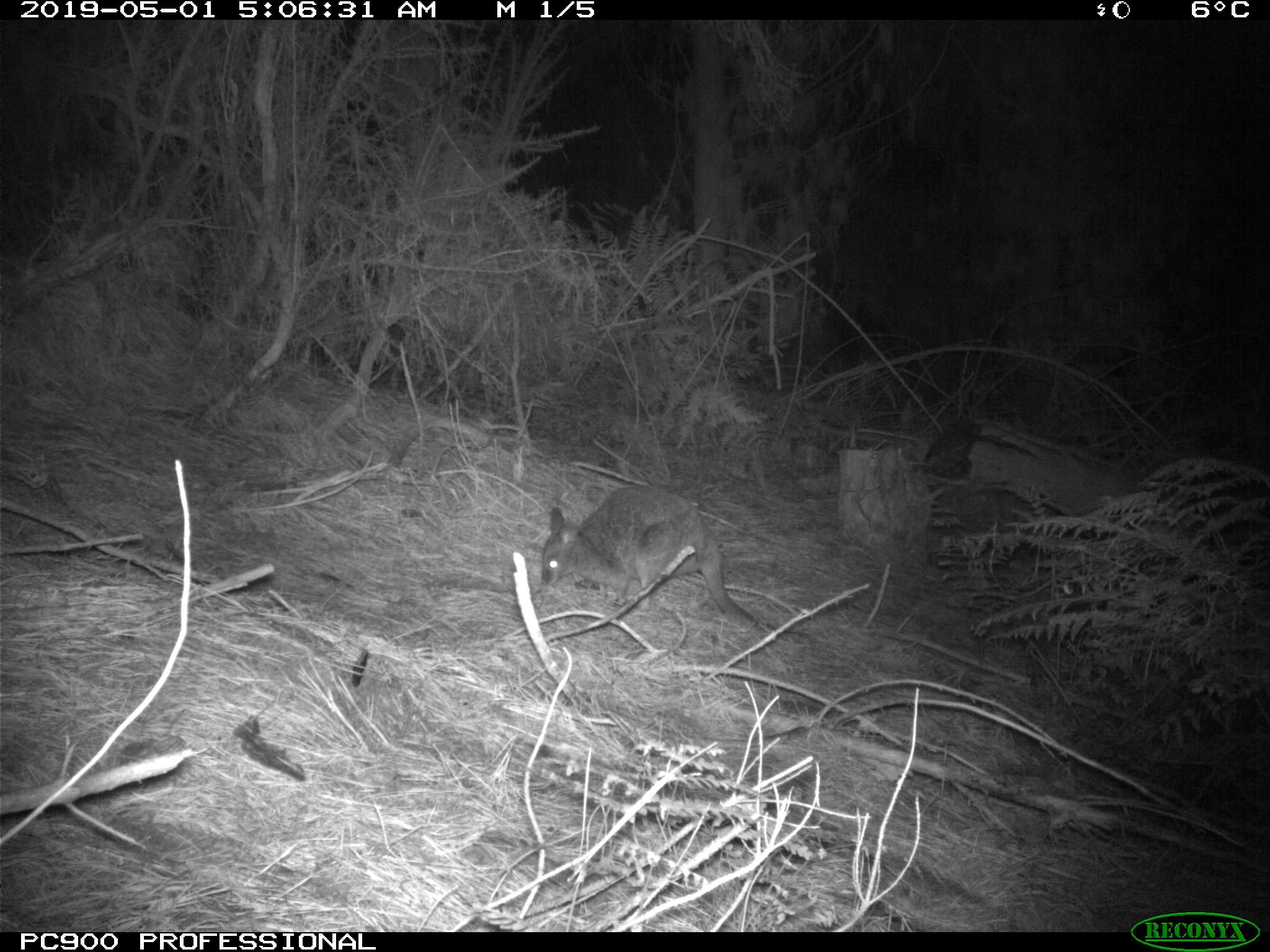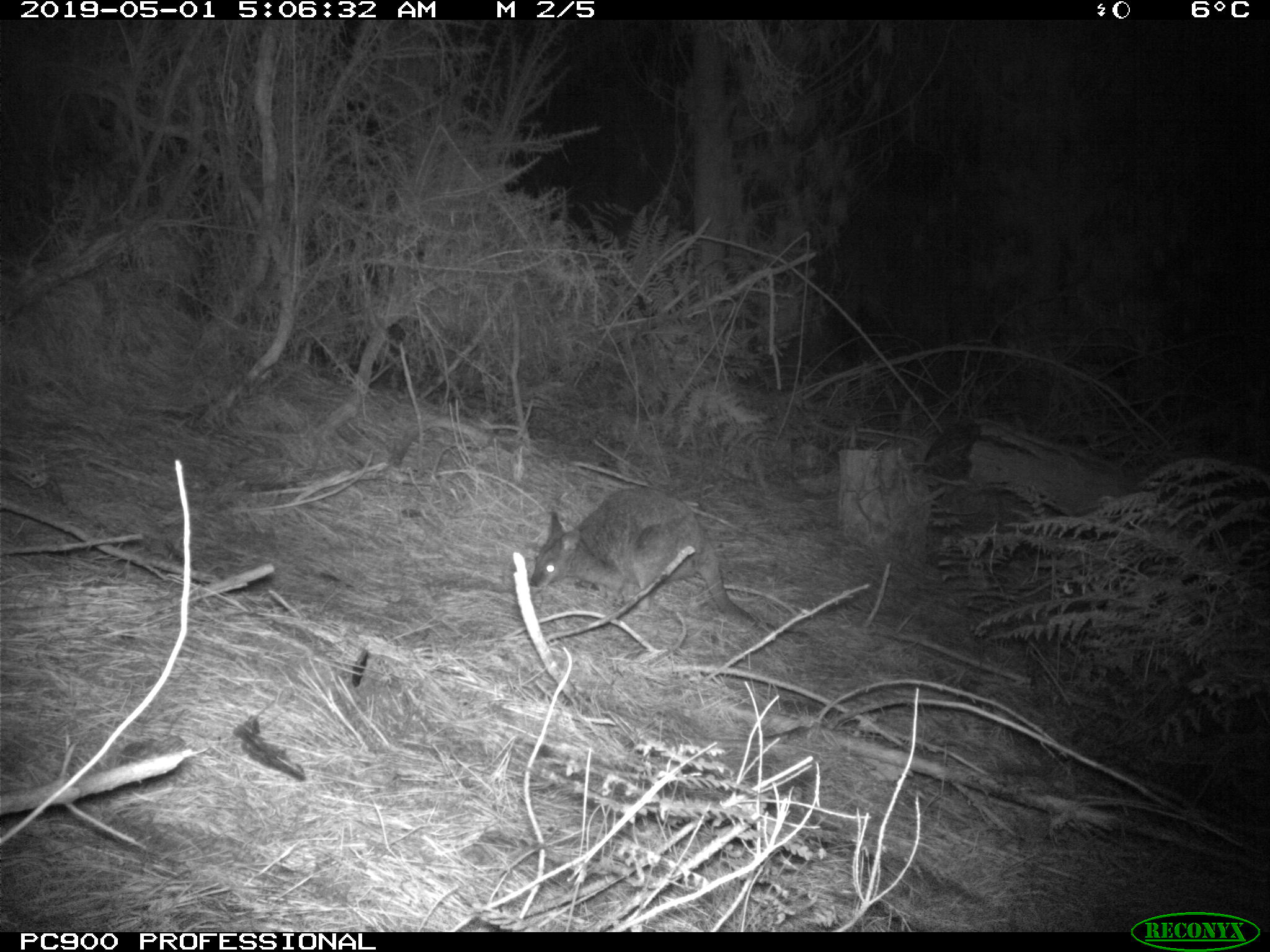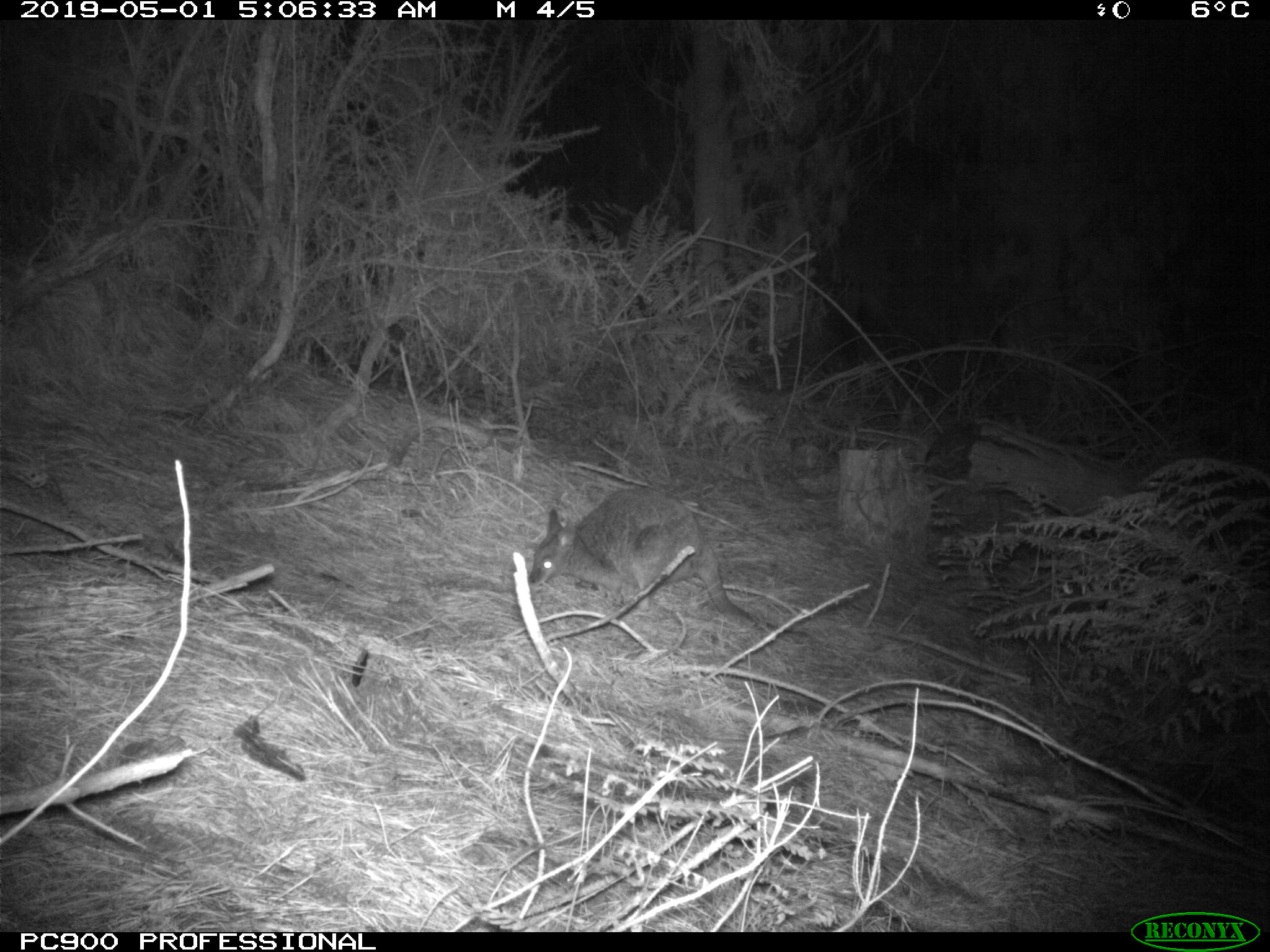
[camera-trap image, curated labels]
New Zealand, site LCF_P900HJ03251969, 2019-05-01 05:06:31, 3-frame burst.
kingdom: Animalia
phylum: Chordata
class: Mammalia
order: Diprotodontia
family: Macropodidae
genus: Notamacropus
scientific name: Notamacropus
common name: wallaby